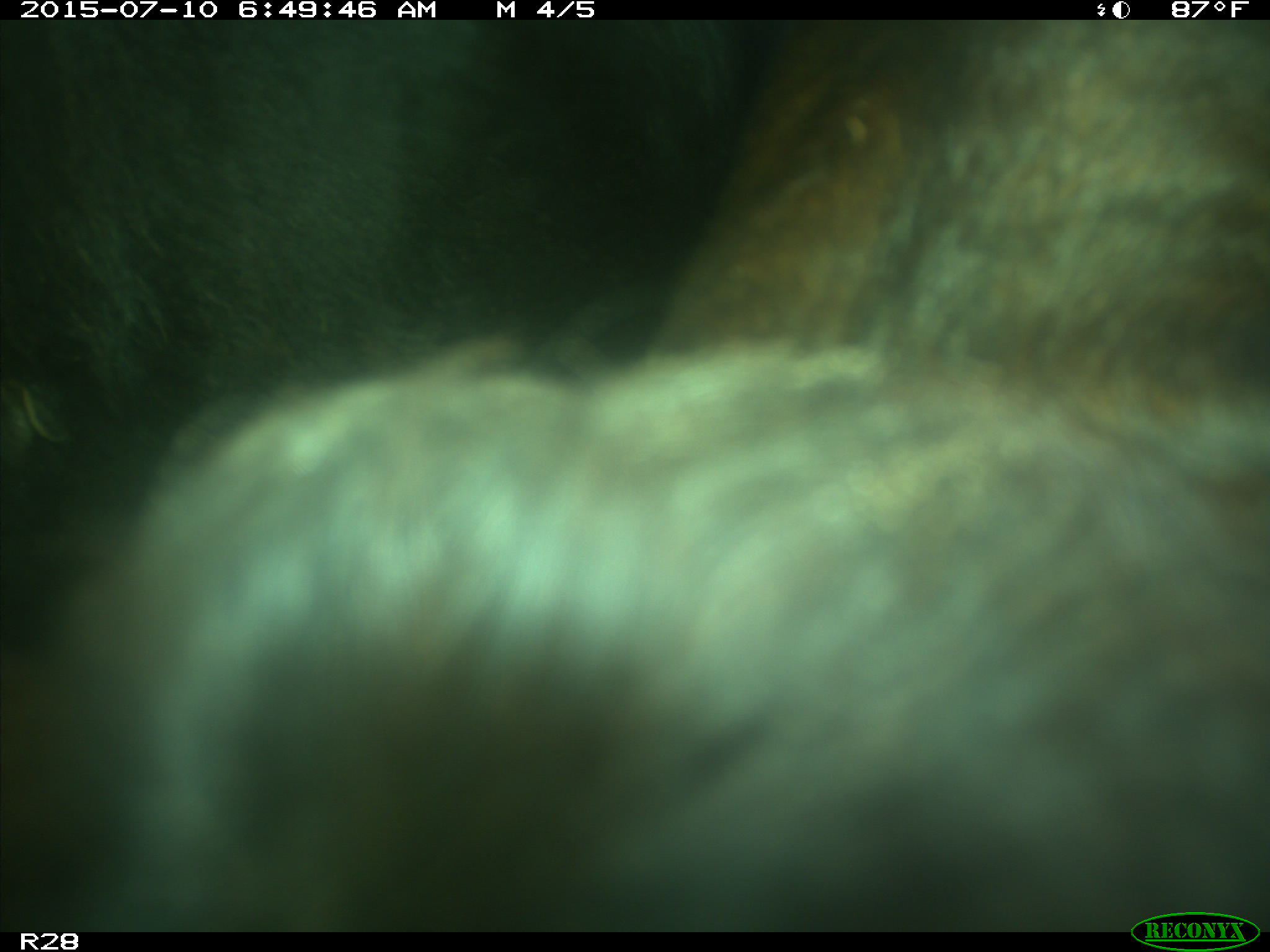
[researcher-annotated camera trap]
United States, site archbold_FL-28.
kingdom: Animalia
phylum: Chordata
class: Mammalia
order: Artiodactyla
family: Bovidae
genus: Bos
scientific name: Bos taurus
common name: domestic cow